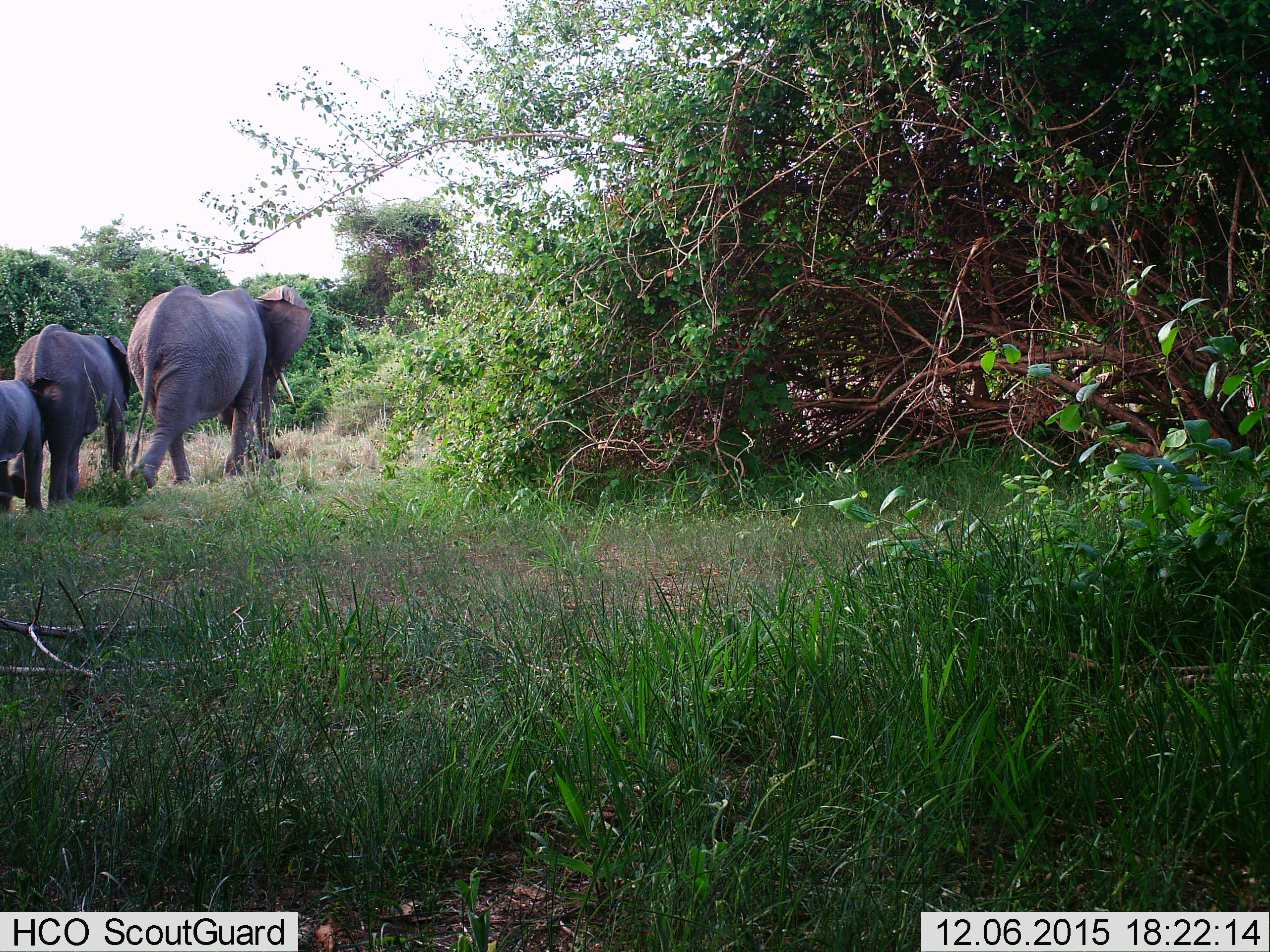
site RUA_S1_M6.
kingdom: Animalia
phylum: Chordata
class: Mammalia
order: Proboscidea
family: Elephantidae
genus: Loxodonta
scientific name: Loxodonta africana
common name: african bush elephant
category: elephant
Elephant (african bush elephant) (Loxodonta africana), count 3. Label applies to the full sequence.